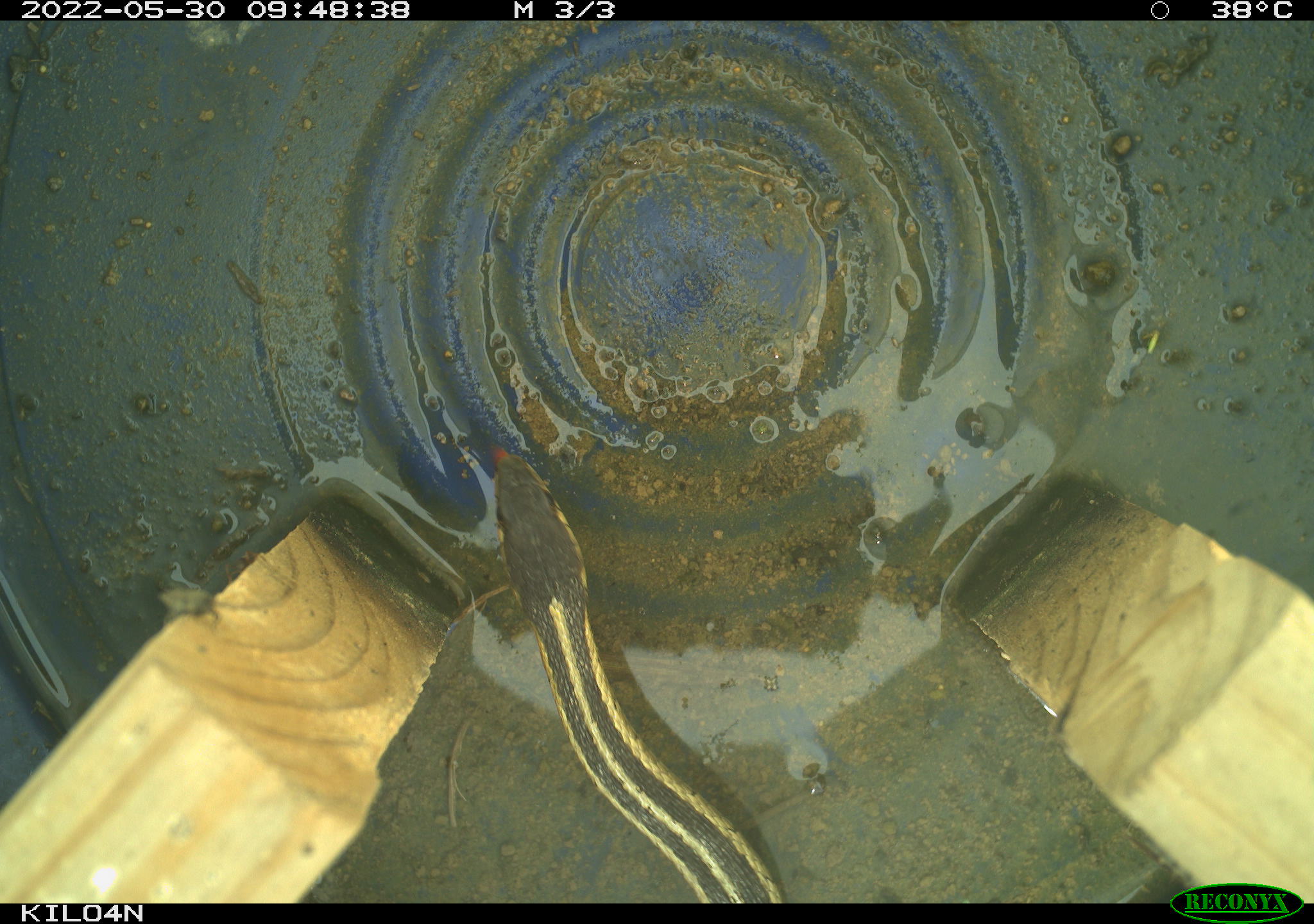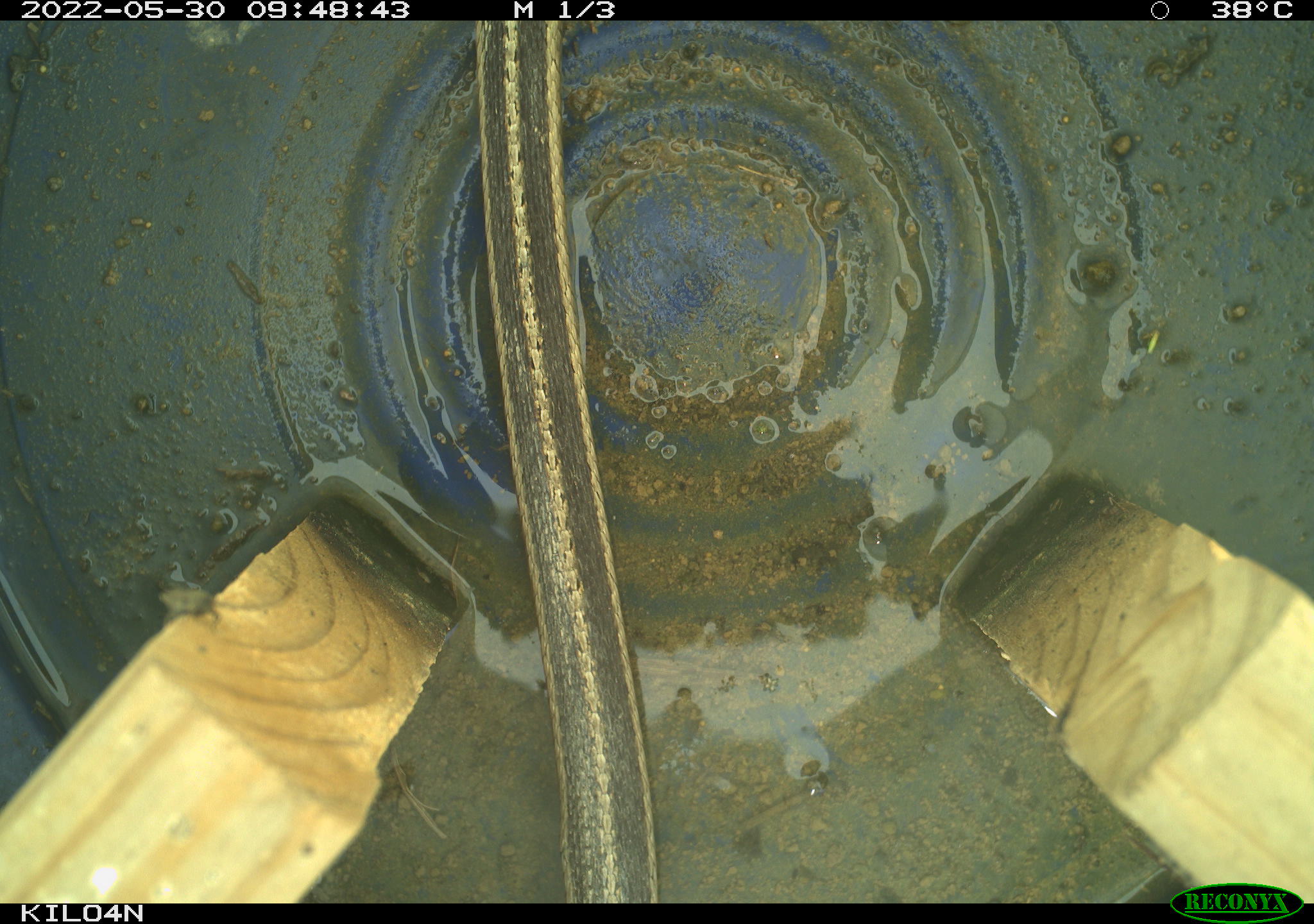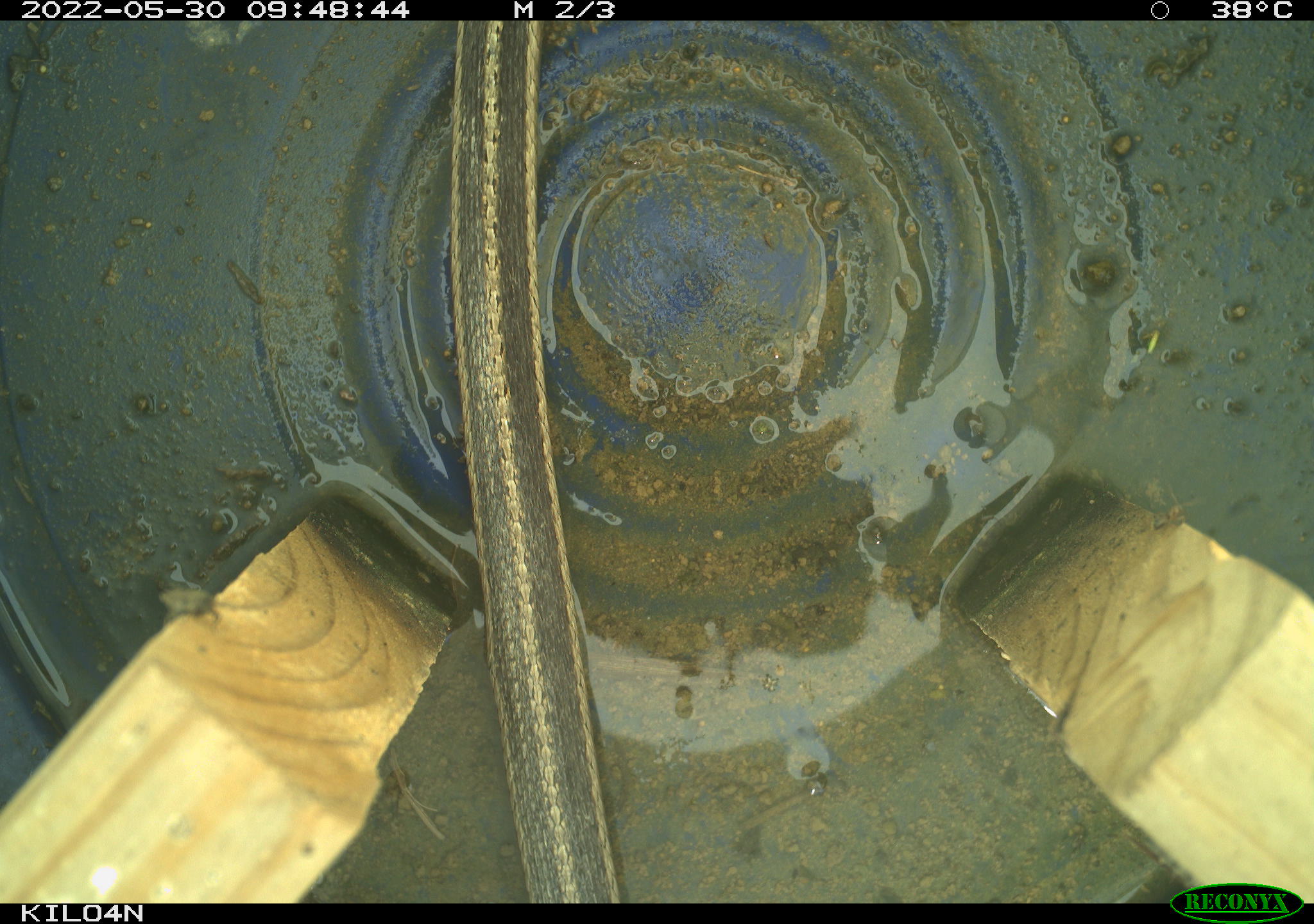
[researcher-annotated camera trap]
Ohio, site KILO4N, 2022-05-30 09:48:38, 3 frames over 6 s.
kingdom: Animalia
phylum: Chordata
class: Reptilia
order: Squamata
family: Colubridae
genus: Thamnophis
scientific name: Thamnophis sirtalis sirtalis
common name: eastern gartersnake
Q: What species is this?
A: Eastern gartersnake (Thamnophis sirtalis sirtalis).